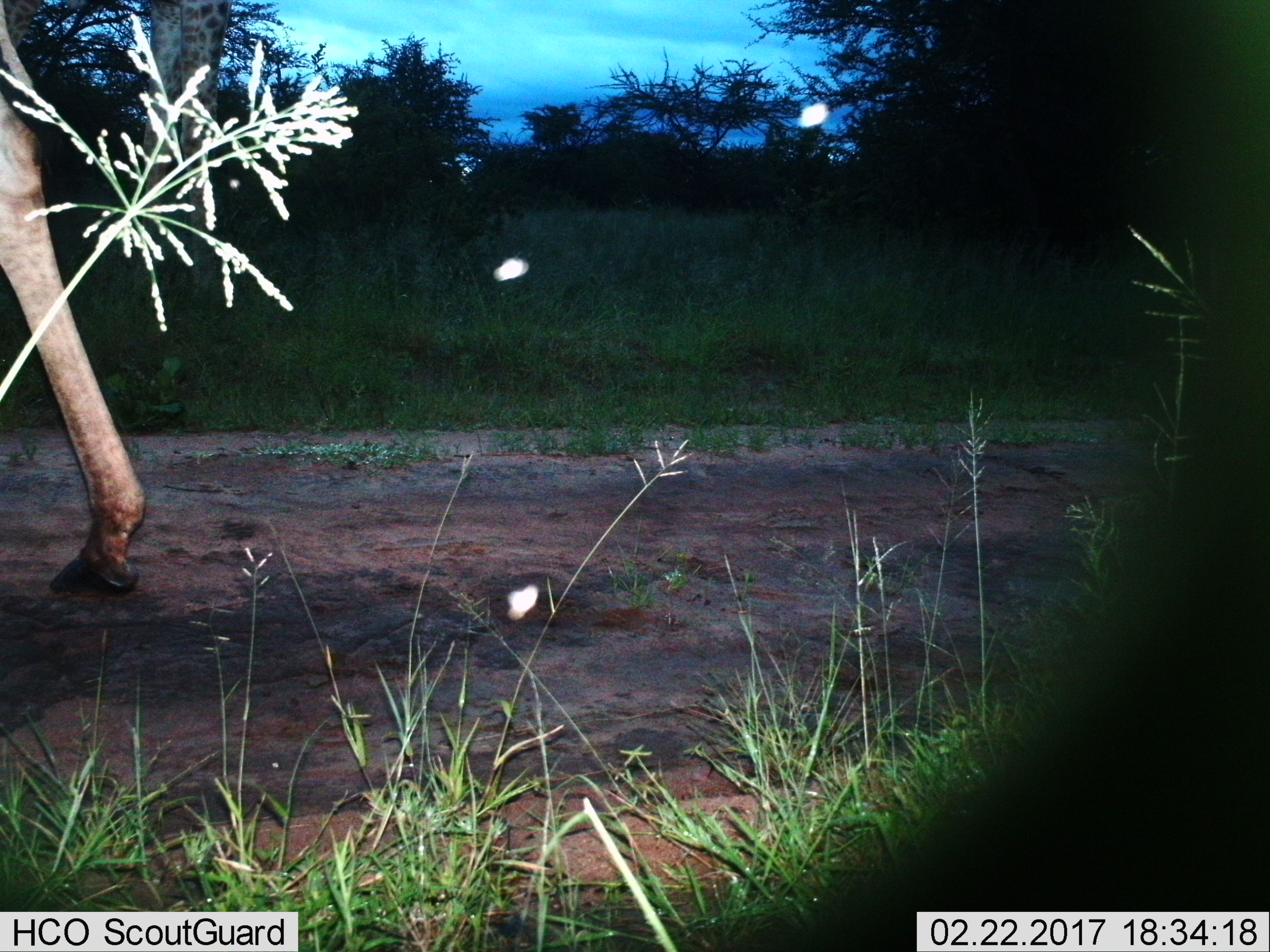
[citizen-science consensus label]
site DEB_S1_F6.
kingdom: Animalia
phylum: Chordata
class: Mammalia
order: Artiodactyla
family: Giraffidae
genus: Giraffa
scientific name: Giraffa camelopardalis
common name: giraffe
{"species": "giraffe (Giraffa camelopardalis)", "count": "1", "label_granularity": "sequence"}